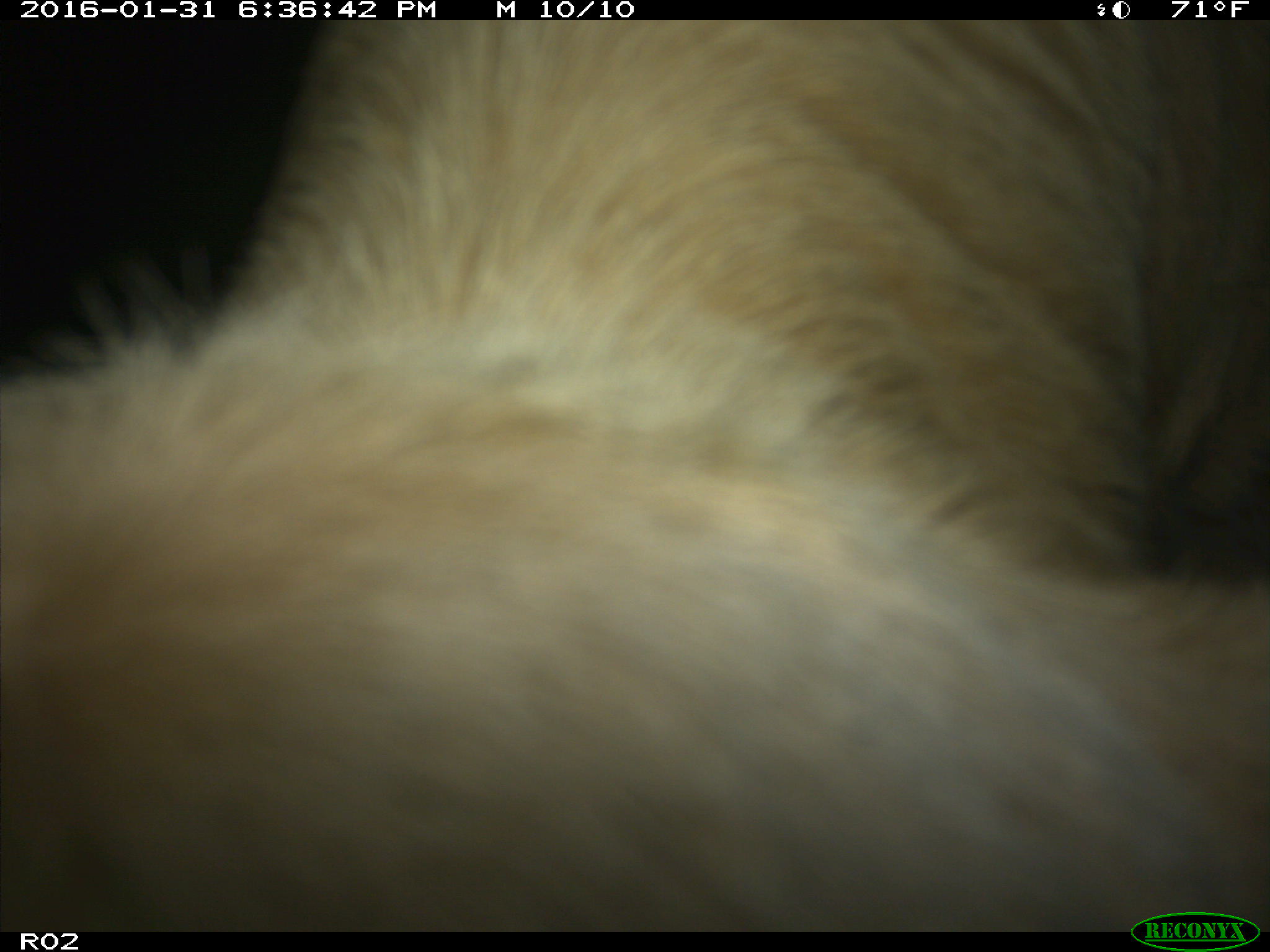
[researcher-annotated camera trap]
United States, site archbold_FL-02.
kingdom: Animalia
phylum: Chordata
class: Mammalia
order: Artiodactyla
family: Bovidae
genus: Bos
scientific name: Bos taurus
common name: domestic cow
Bos taurus (domestic cow).